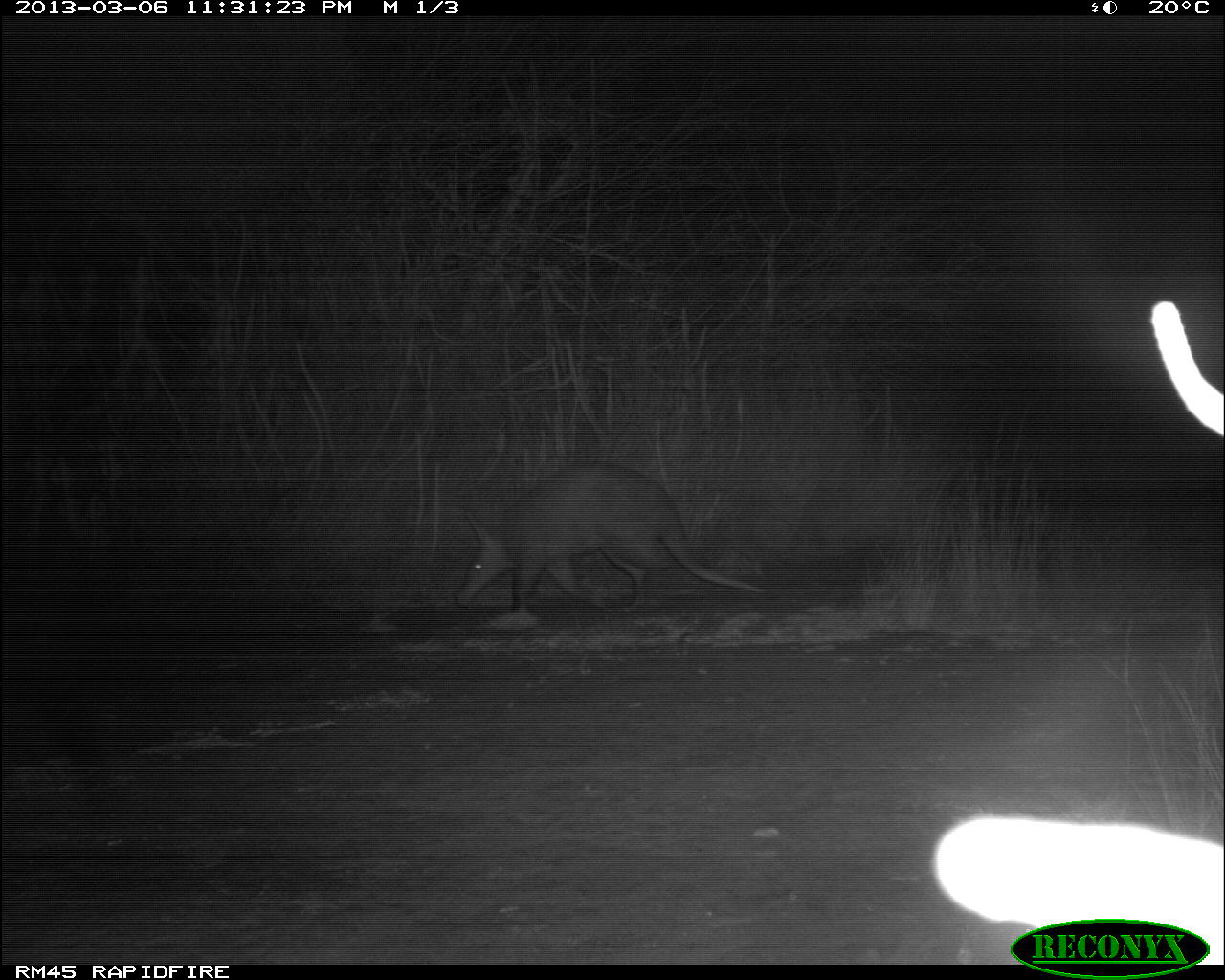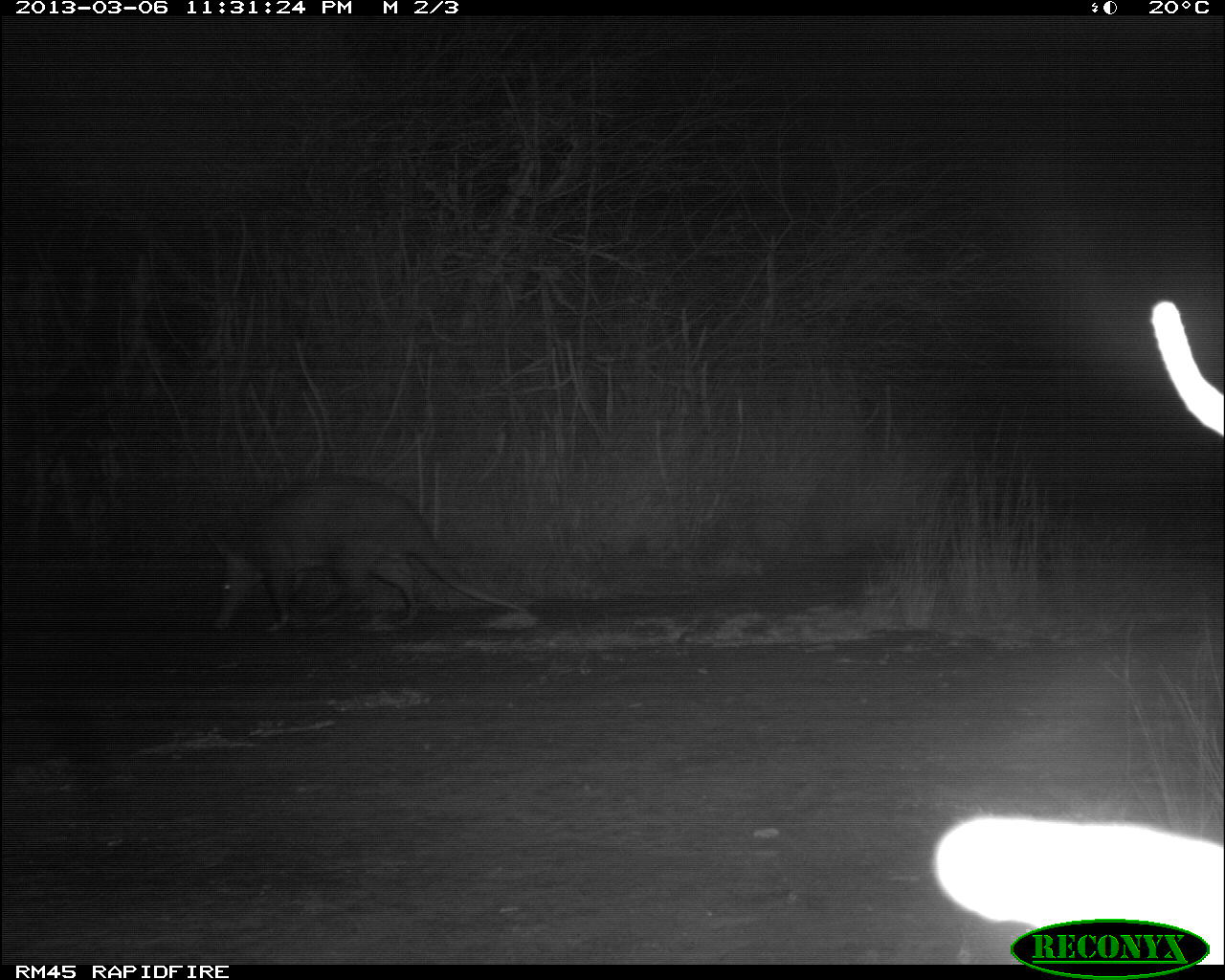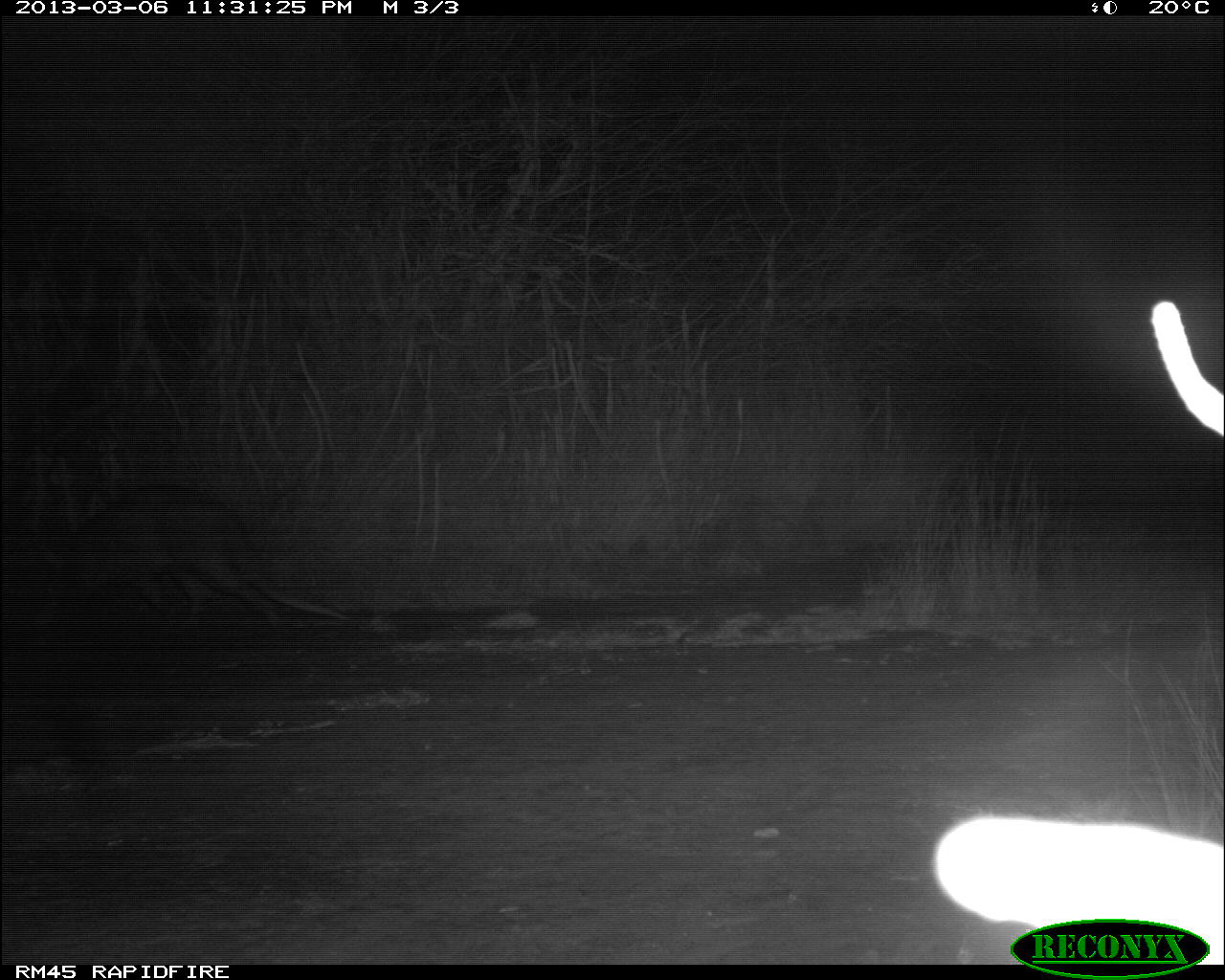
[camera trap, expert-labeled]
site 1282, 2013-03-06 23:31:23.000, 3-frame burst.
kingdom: Animalia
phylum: Chordata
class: Mammalia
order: Tubulidentata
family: Orycteropodidae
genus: Orycteropus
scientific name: Orycteropus afer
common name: aardvark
Orycteropus afer (aardvark), count 1.